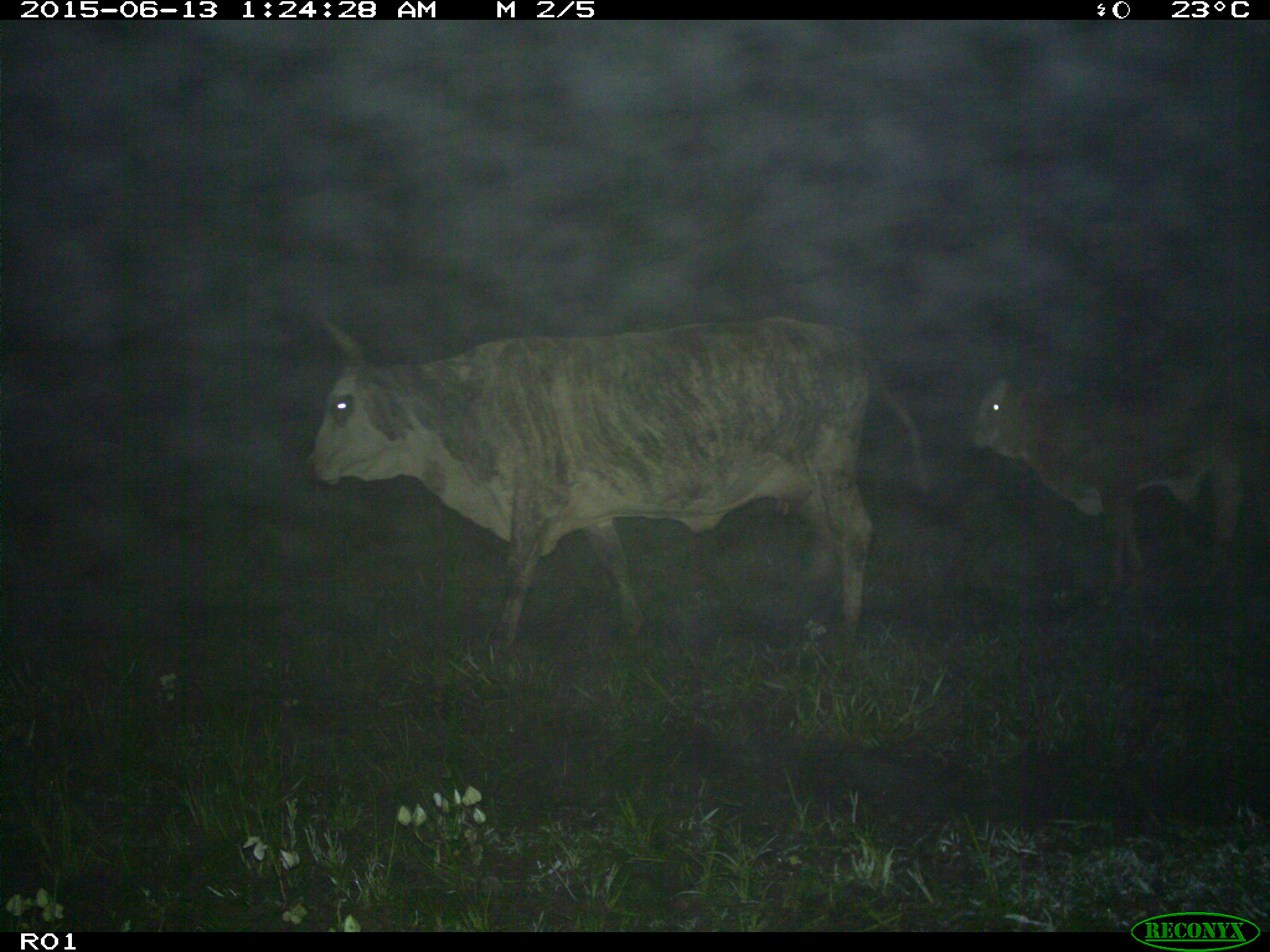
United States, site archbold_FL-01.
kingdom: Animalia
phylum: Chordata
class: Mammalia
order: Artiodactyla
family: Bovidae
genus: Bos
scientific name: Bos taurus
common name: domestic cow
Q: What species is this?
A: Bos taurus (domestic cow).